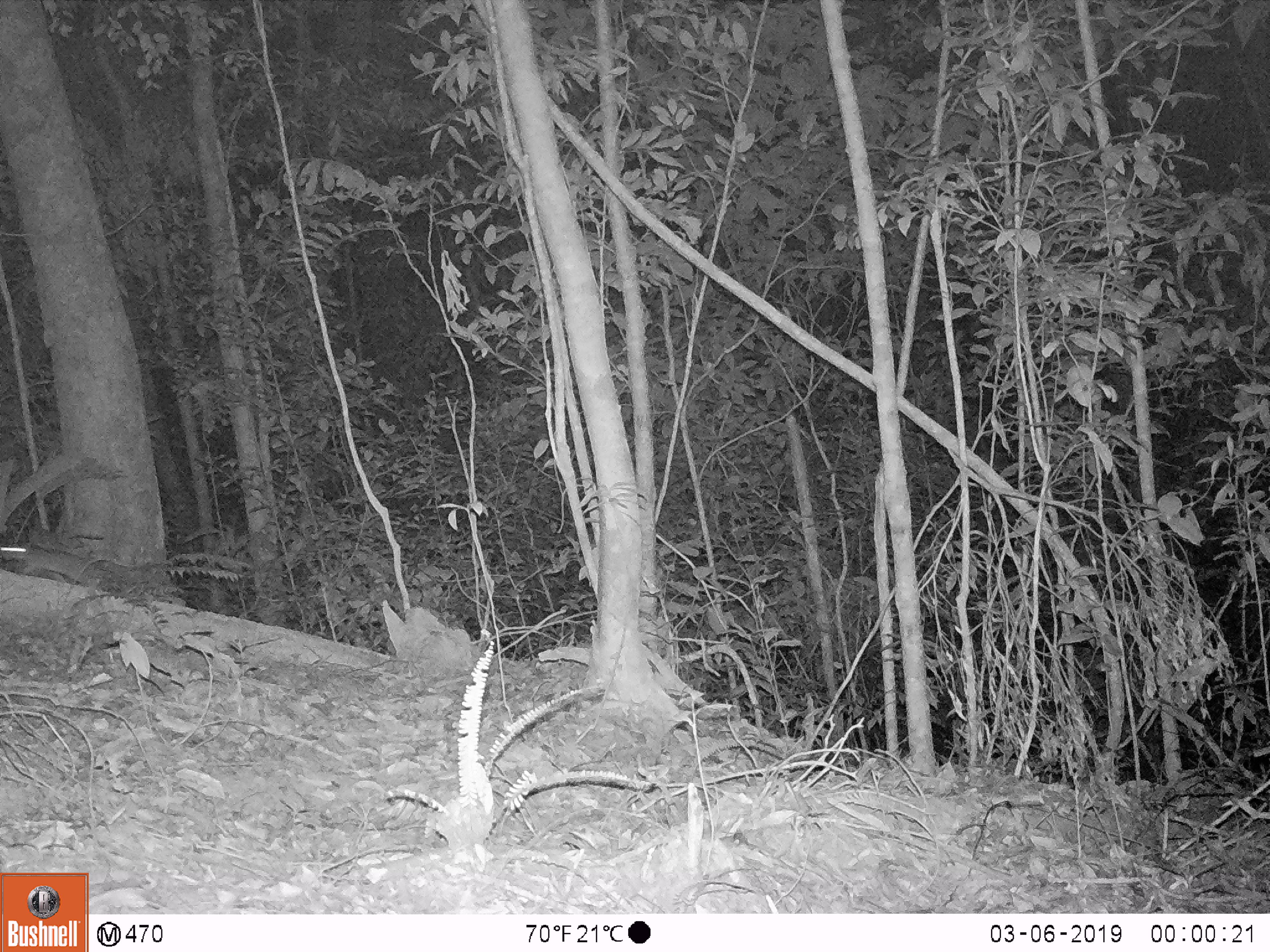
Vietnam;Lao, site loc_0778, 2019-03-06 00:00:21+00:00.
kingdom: Animalia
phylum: Chordata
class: Mammalia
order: Rodentia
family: Muridae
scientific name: Muridae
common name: old-world mice and rats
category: unidentified murid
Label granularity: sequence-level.